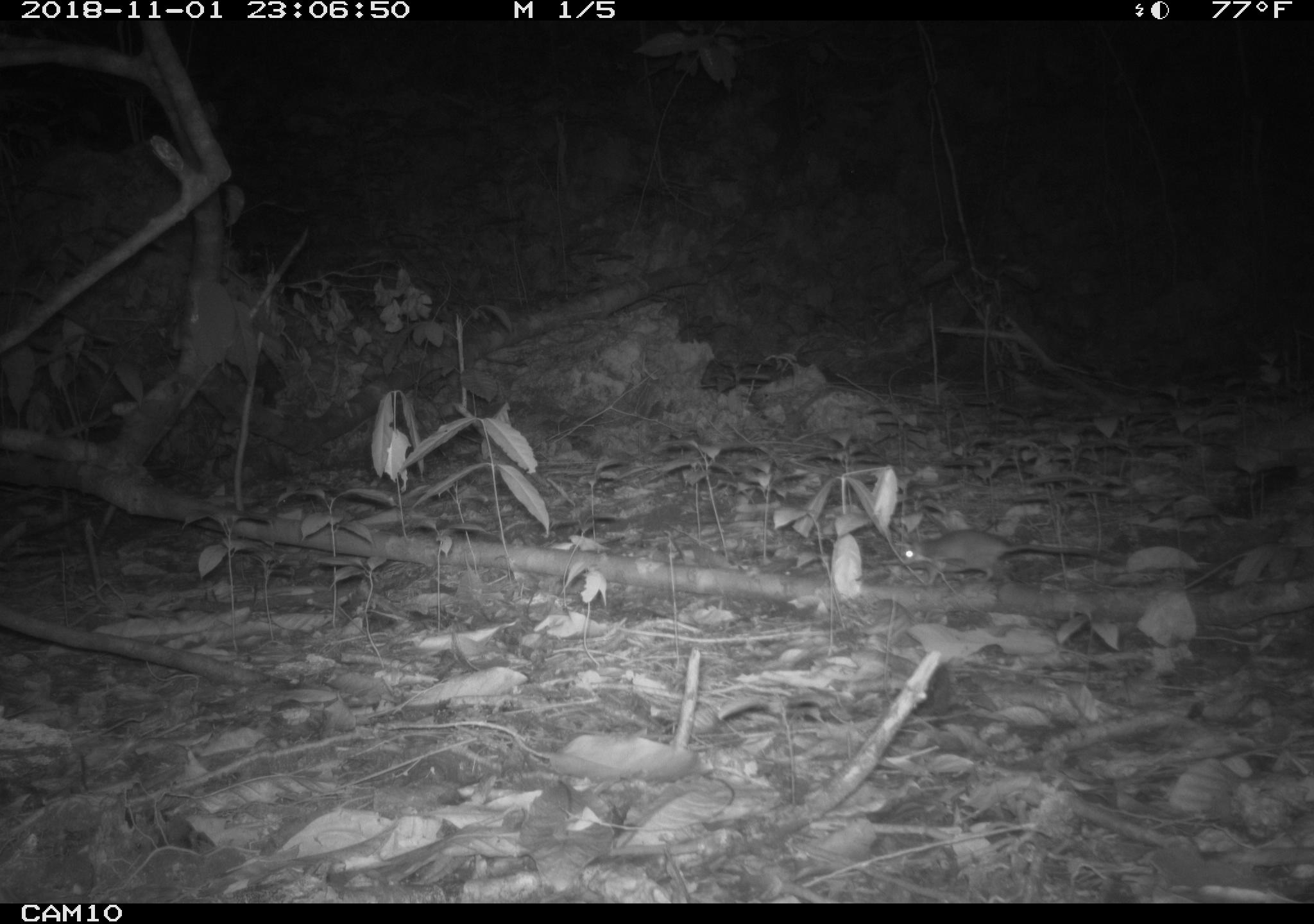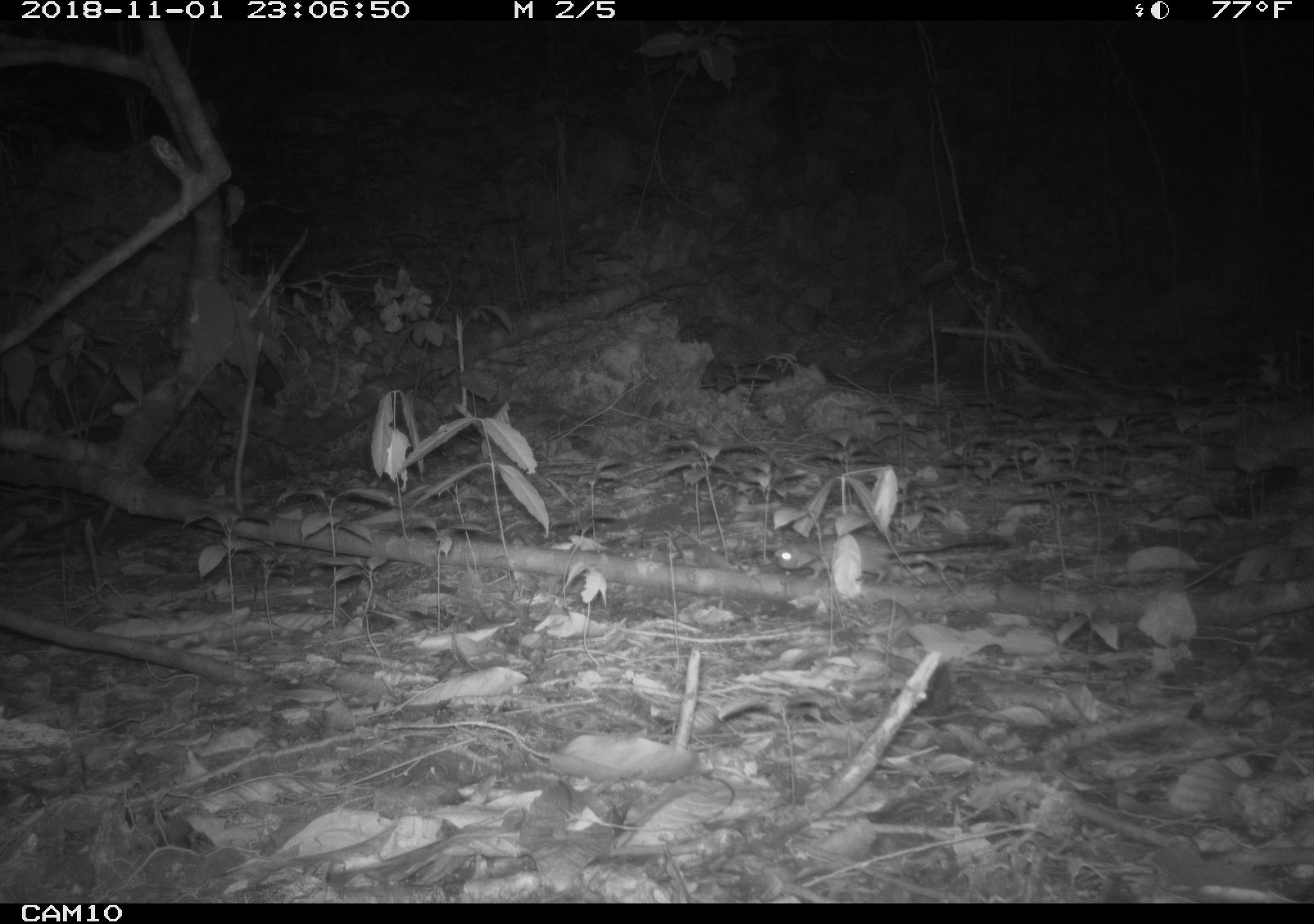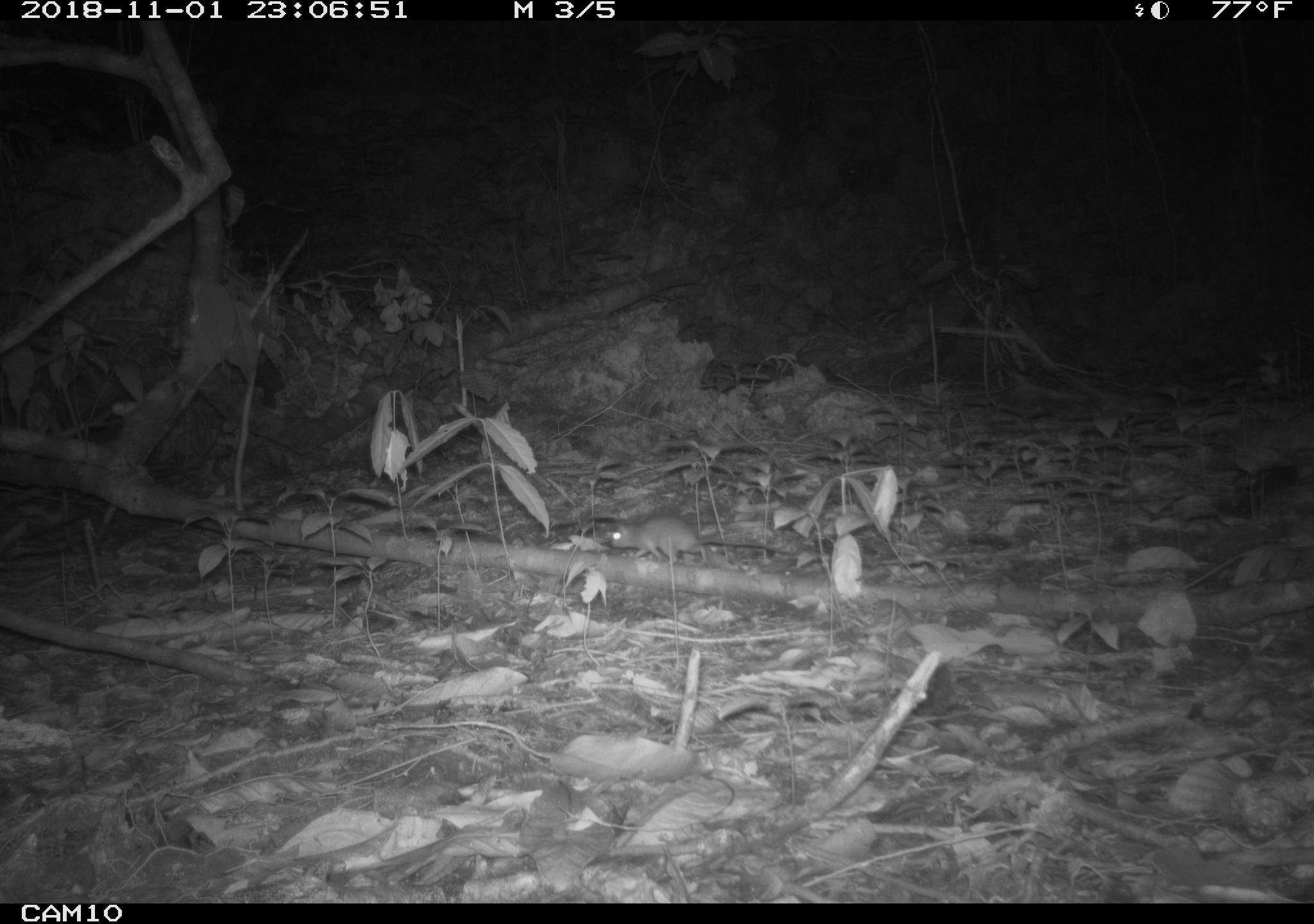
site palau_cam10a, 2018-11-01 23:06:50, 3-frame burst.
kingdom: Animalia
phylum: Chordata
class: Mammalia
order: Rodentia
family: Muridae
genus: Rattus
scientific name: Rattus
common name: rat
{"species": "rat (Rattus)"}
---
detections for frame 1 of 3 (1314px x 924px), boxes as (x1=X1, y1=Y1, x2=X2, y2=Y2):
rat: (x1=894, y1=528, x2=1115, y2=585)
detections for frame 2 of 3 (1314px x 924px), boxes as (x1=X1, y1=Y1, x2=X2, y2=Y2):
rat: (x1=764, y1=520, x2=1013, y2=588)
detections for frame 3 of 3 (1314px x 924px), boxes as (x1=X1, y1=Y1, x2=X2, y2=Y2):
rat: (x1=593, y1=509, x2=795, y2=565)